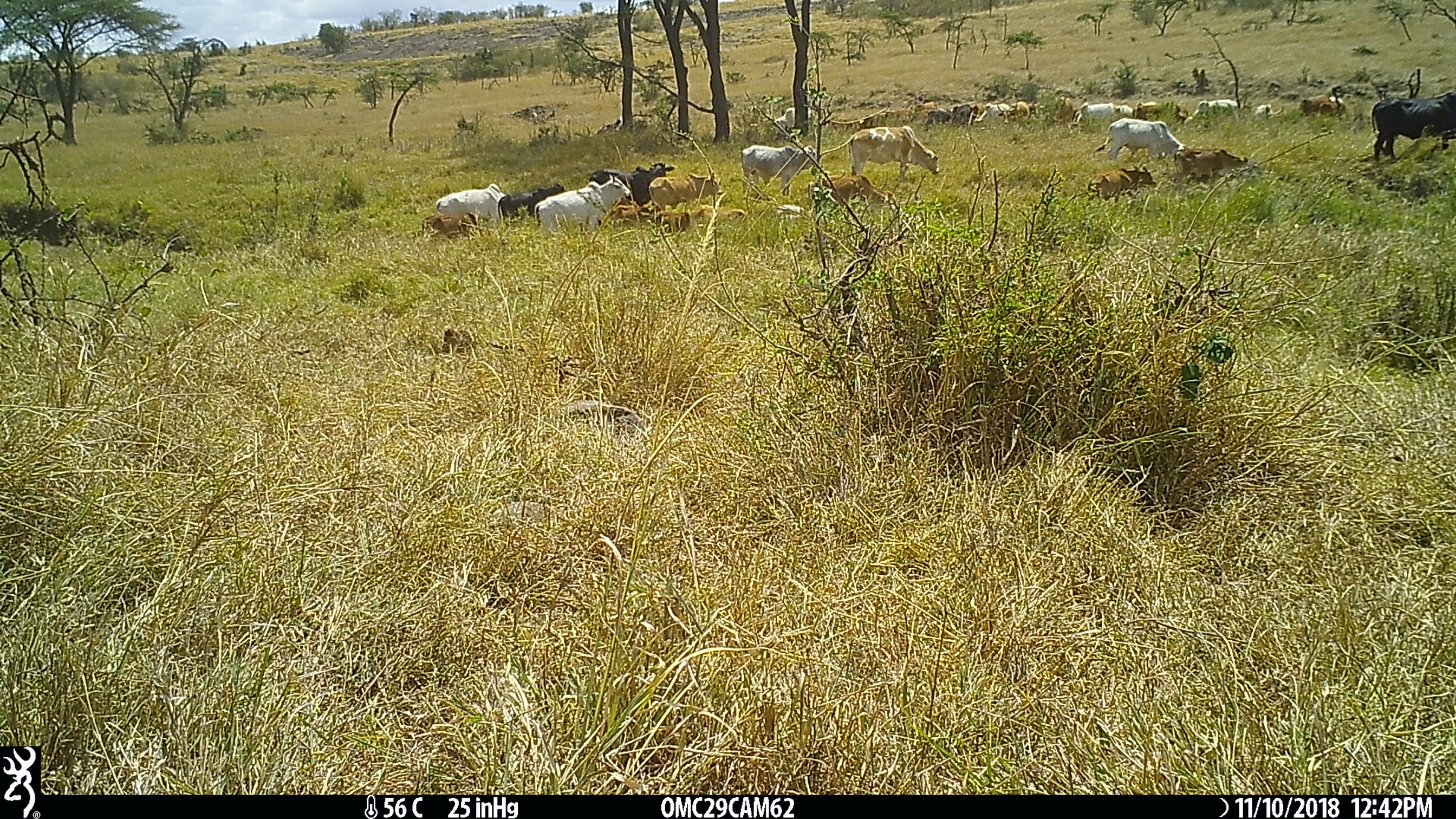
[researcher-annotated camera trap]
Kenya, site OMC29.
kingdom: Animalia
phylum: Chordata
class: Mammalia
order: Artiodactyla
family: Bovidae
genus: Bos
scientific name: Bos taurus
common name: cattle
Cattle (Bos taurus).